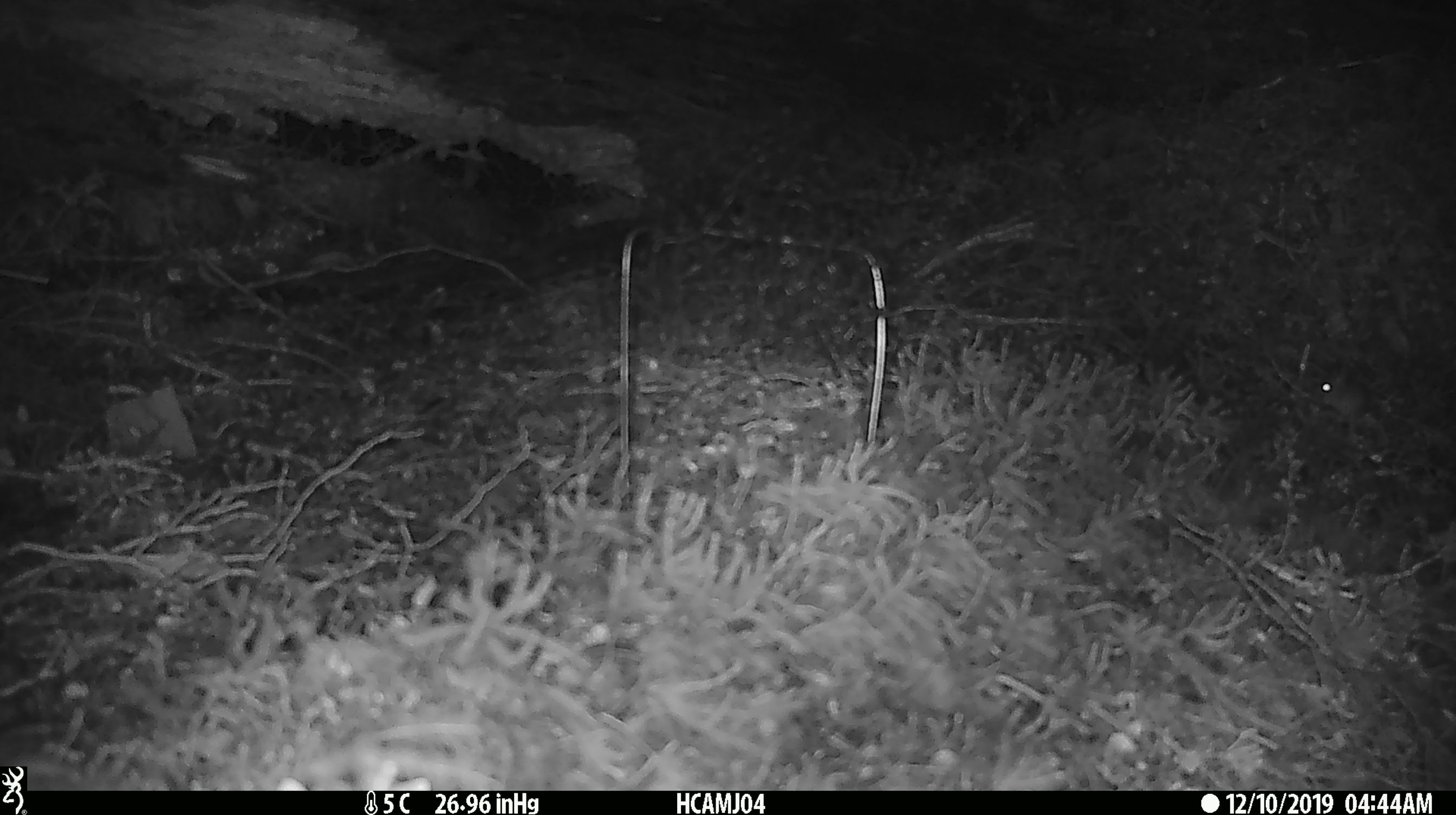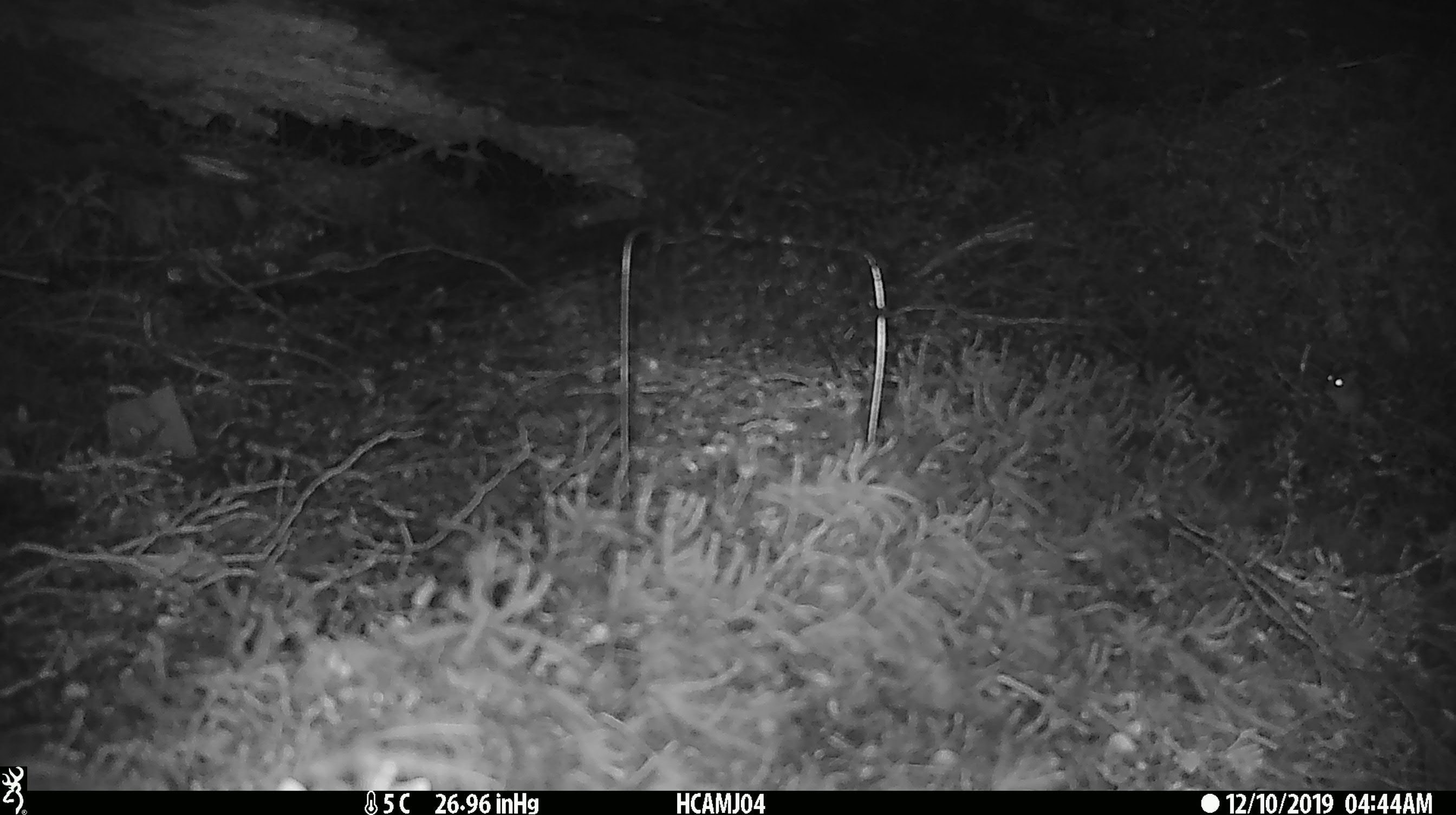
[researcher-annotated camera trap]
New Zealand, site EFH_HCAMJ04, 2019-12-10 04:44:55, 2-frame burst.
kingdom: Animalia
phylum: Chordata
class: Mammalia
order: Rodentia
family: Muridae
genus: Mus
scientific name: Mus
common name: mouse